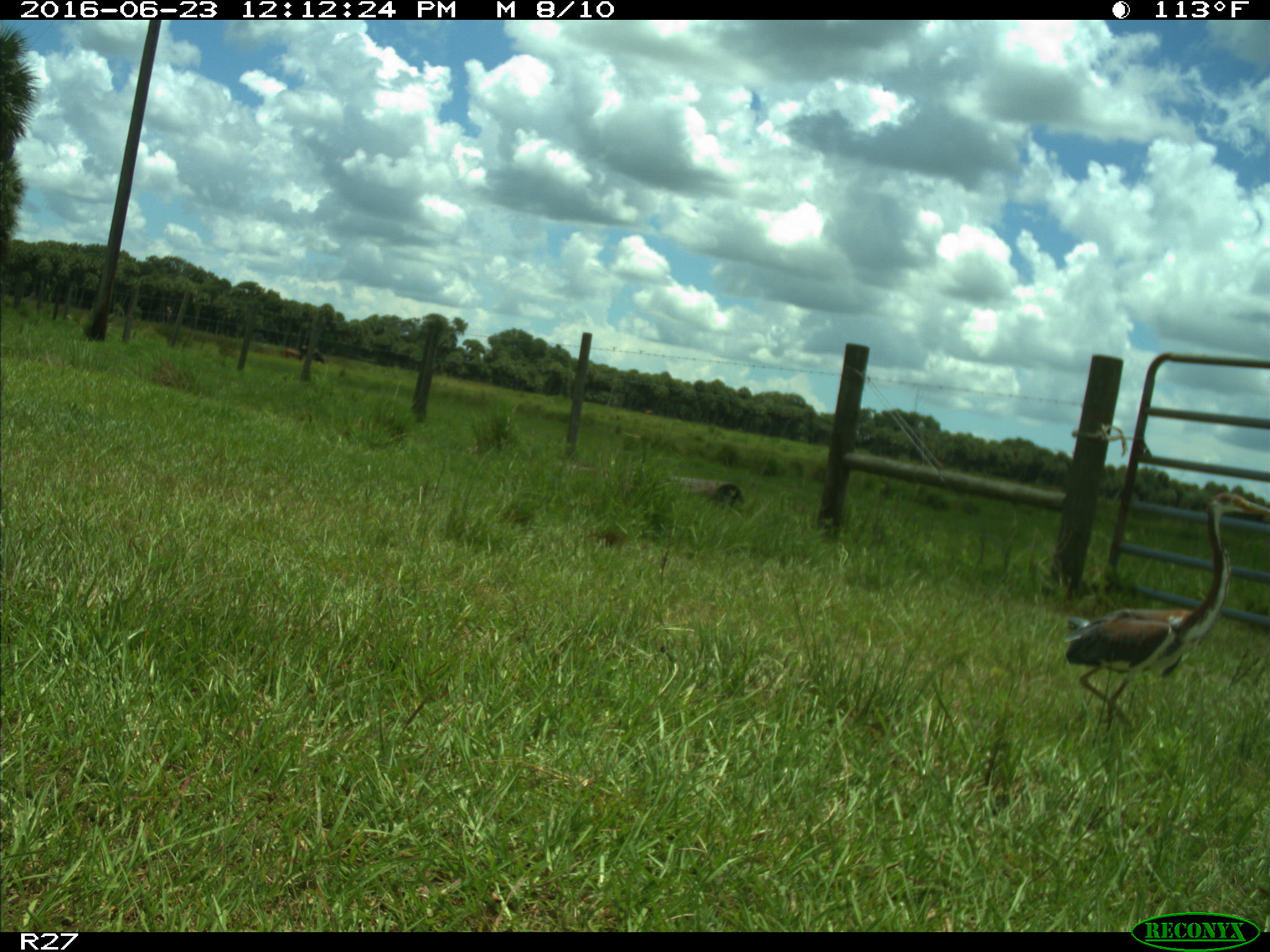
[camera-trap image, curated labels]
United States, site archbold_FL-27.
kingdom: Animalia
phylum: Chordata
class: Aves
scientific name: Aves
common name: birds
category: unidentified bird